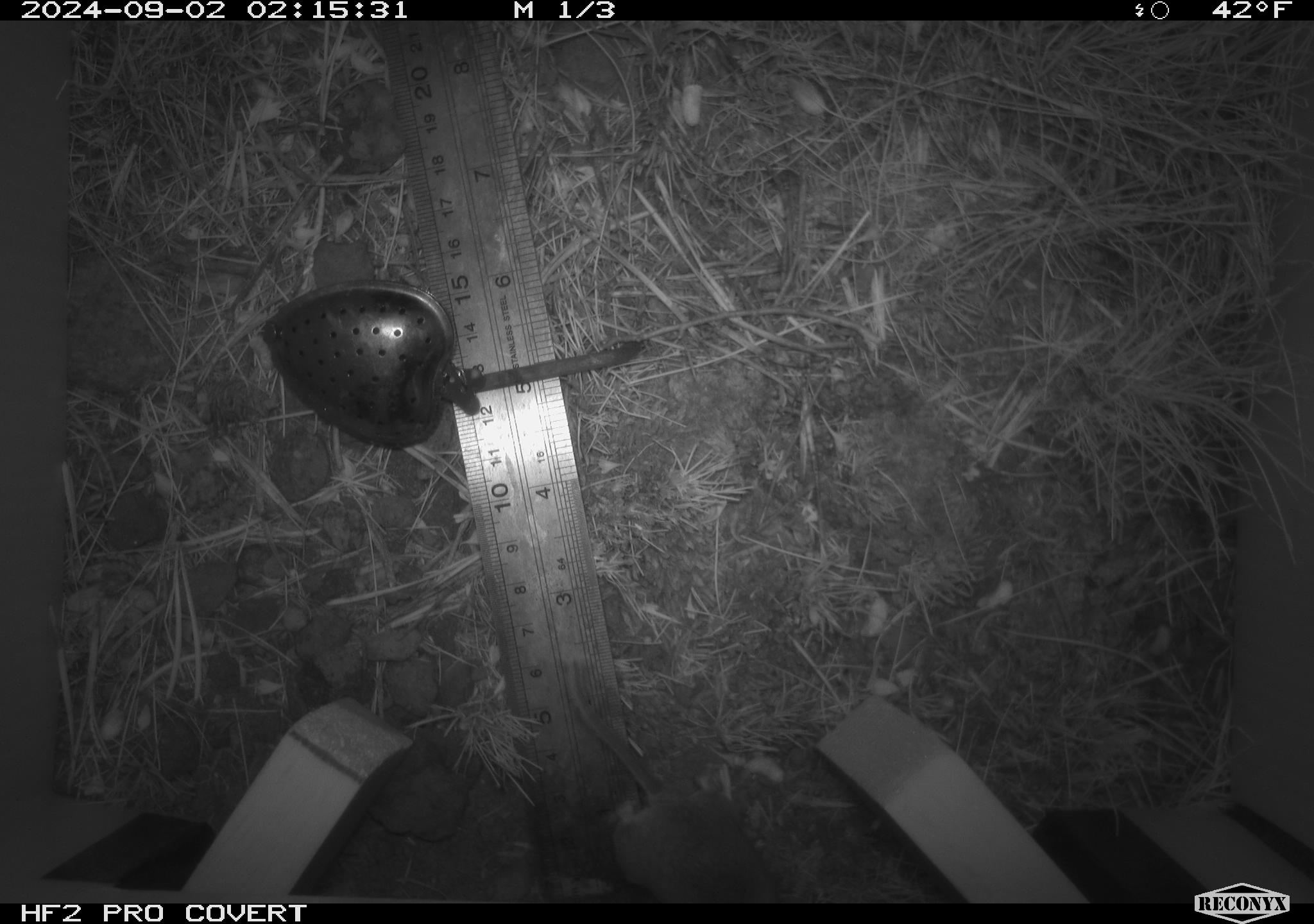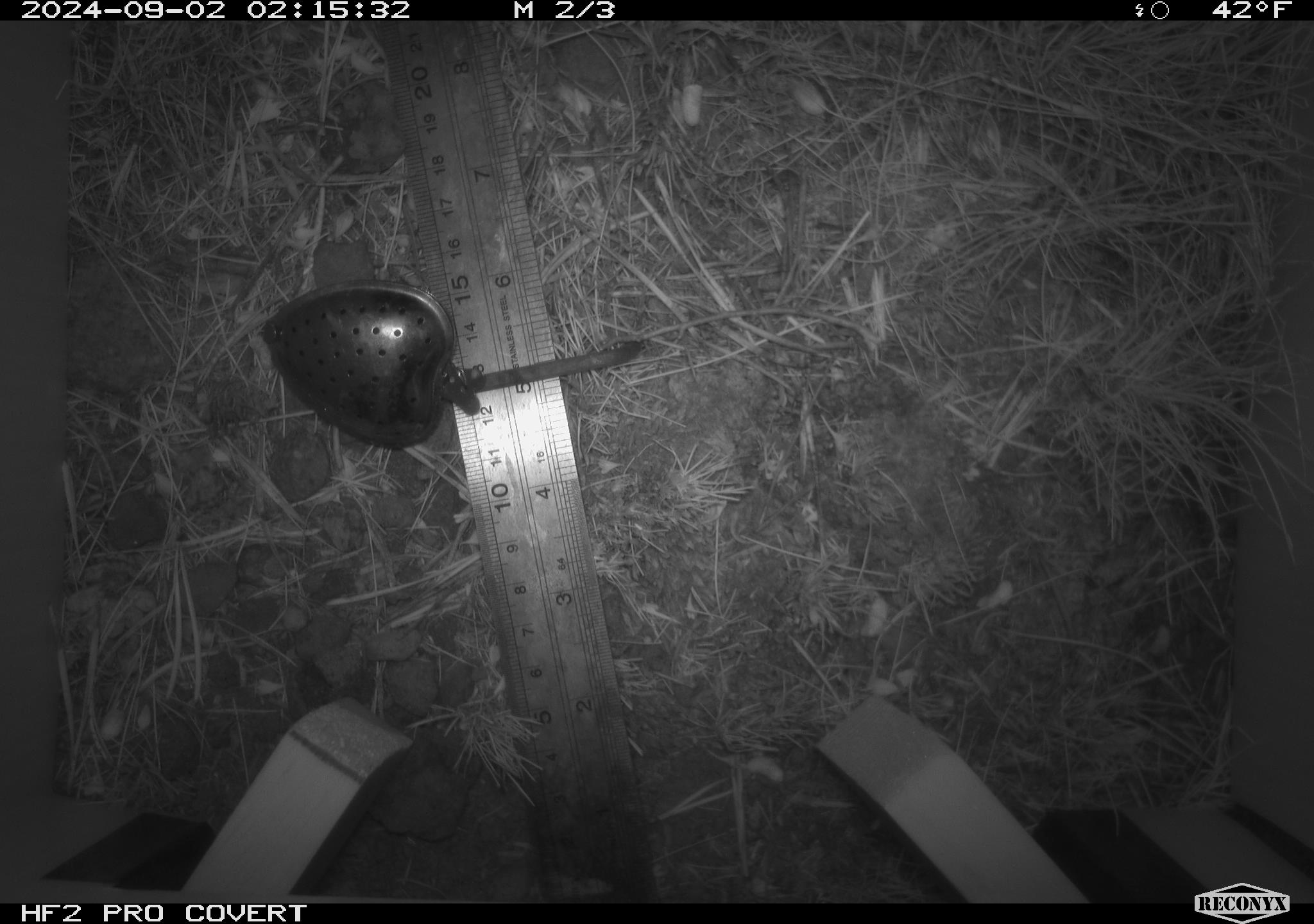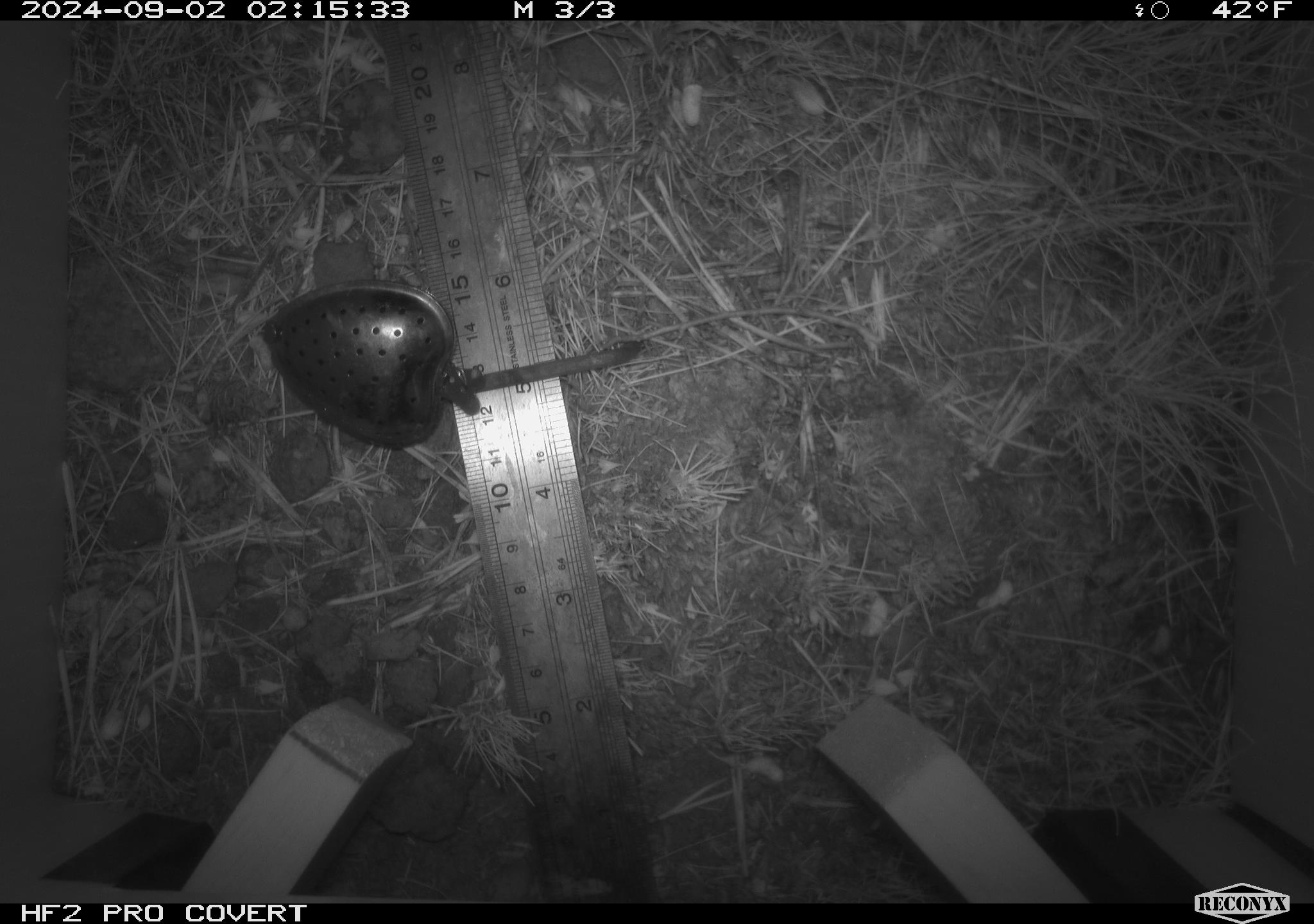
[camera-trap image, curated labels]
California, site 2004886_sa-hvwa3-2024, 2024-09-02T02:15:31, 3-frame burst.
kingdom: Animalia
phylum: Chordata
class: Mammalia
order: Rodentia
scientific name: Rodentia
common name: mouse species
Mouse species (Rodentia).